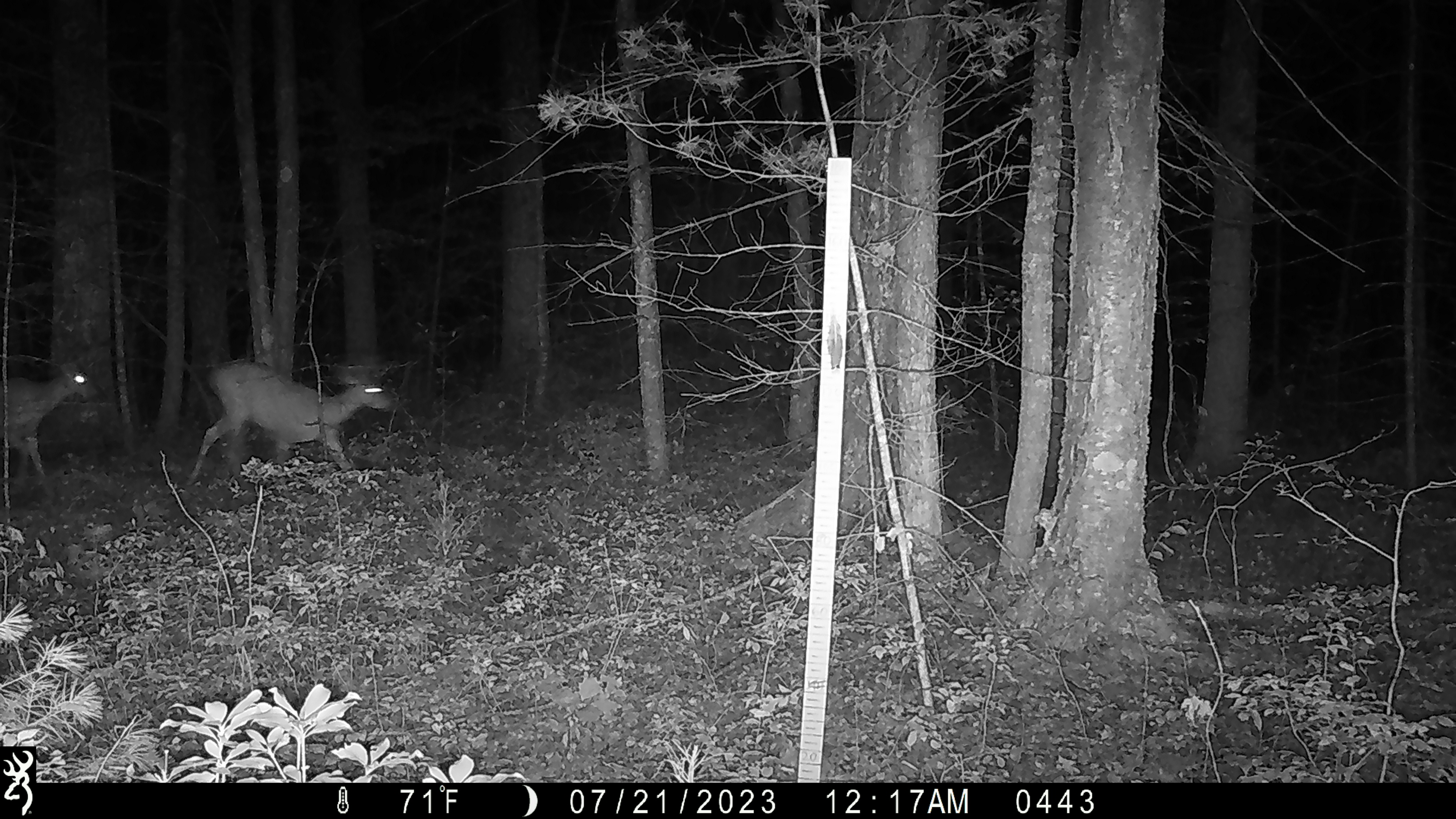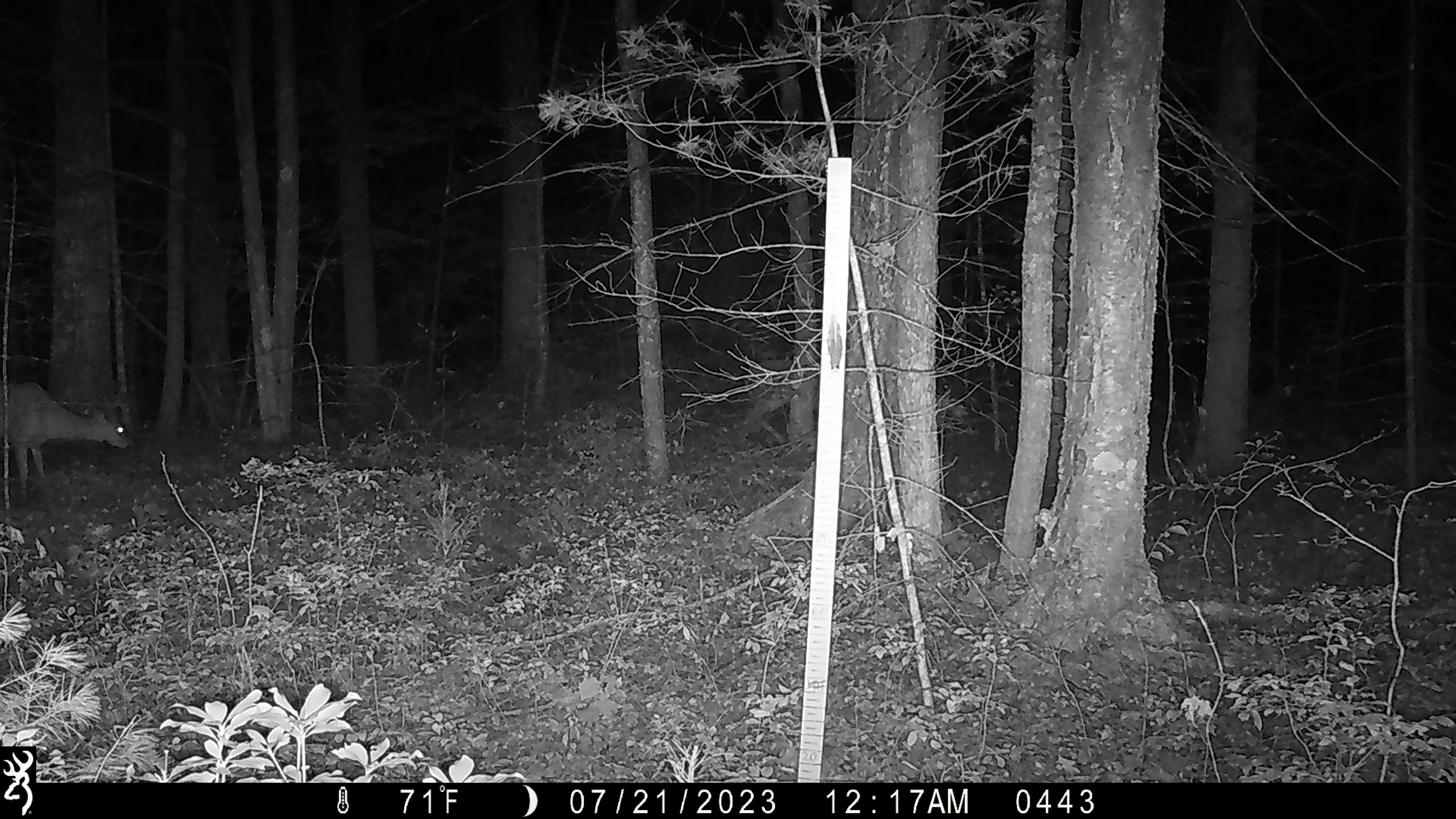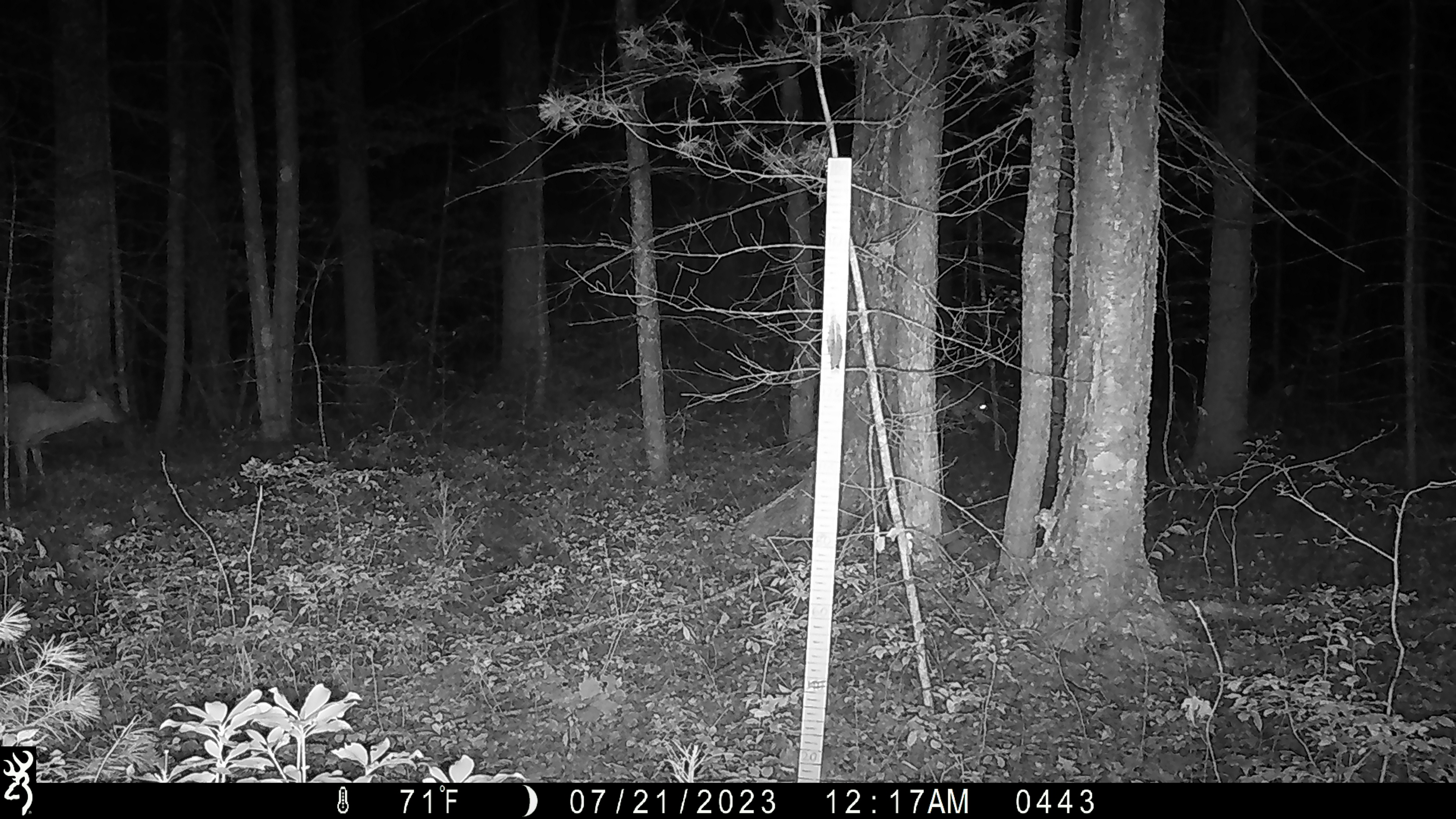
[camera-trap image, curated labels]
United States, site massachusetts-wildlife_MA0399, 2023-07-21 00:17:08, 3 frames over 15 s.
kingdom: Animalia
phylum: Chordata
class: Mammalia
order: Artiodactyla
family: Cervidae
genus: Odocoileus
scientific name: Odocoileus virginianus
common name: white-tailed deer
White-tailed deer (Odocoileus virginianus).